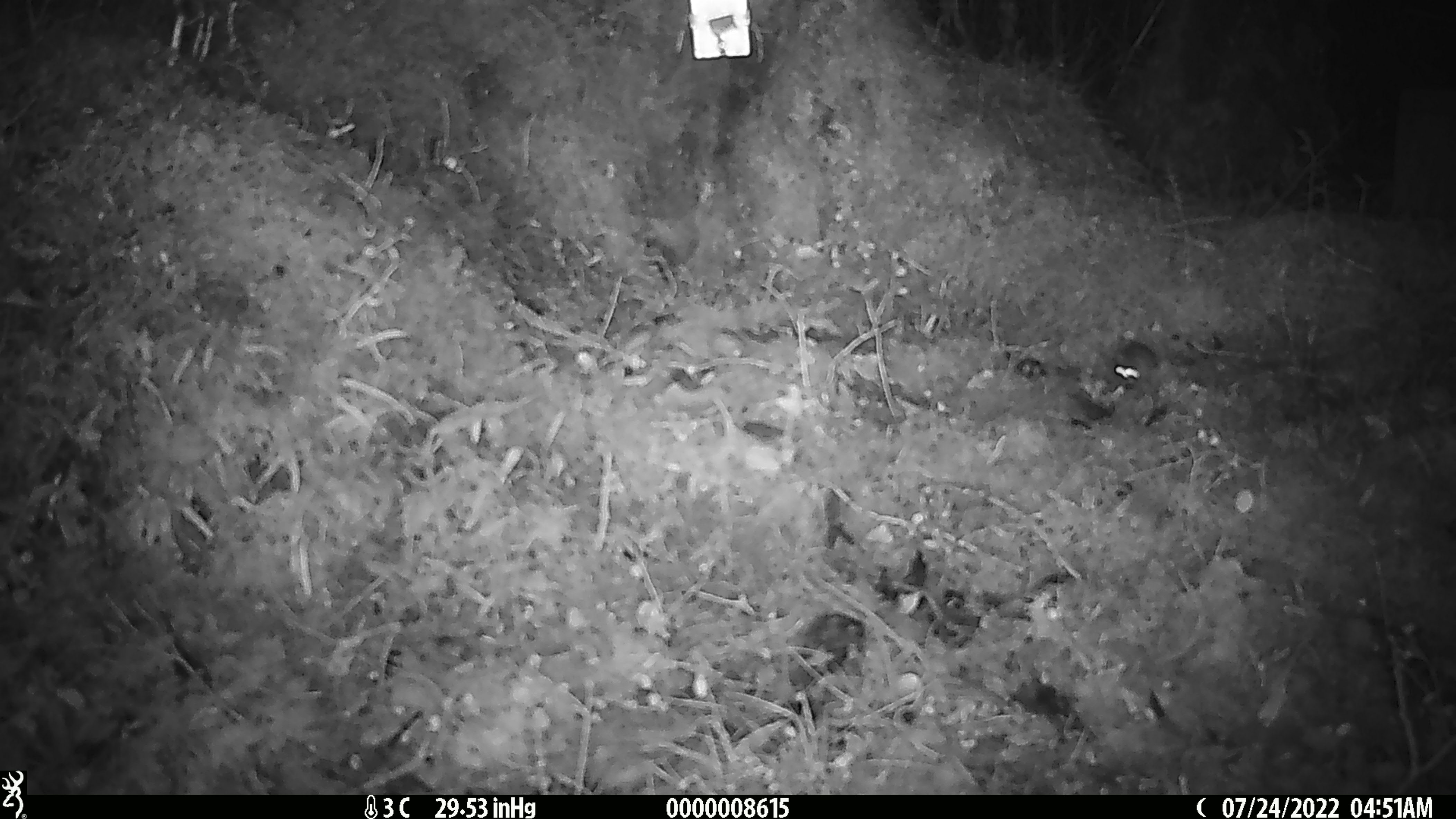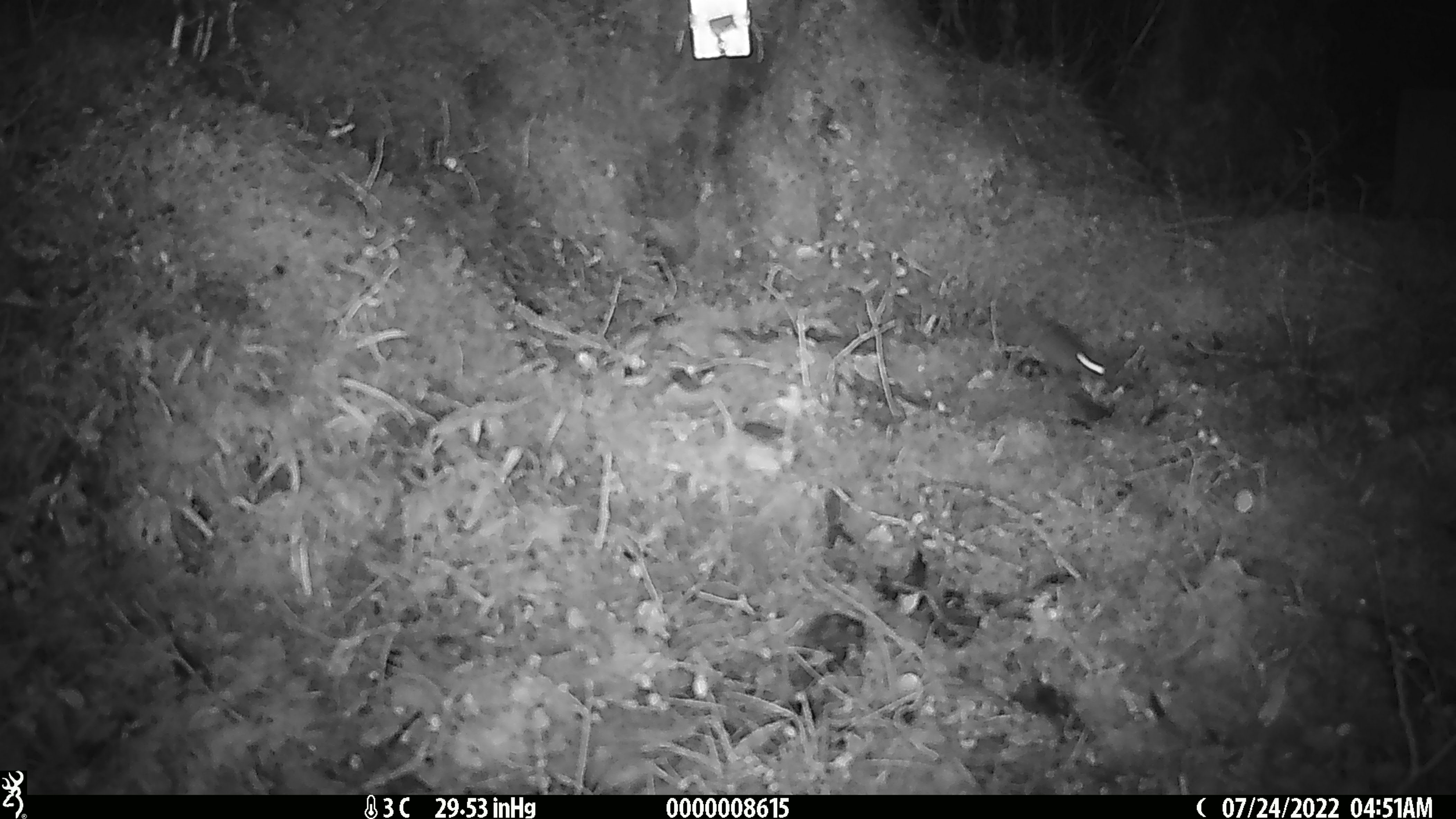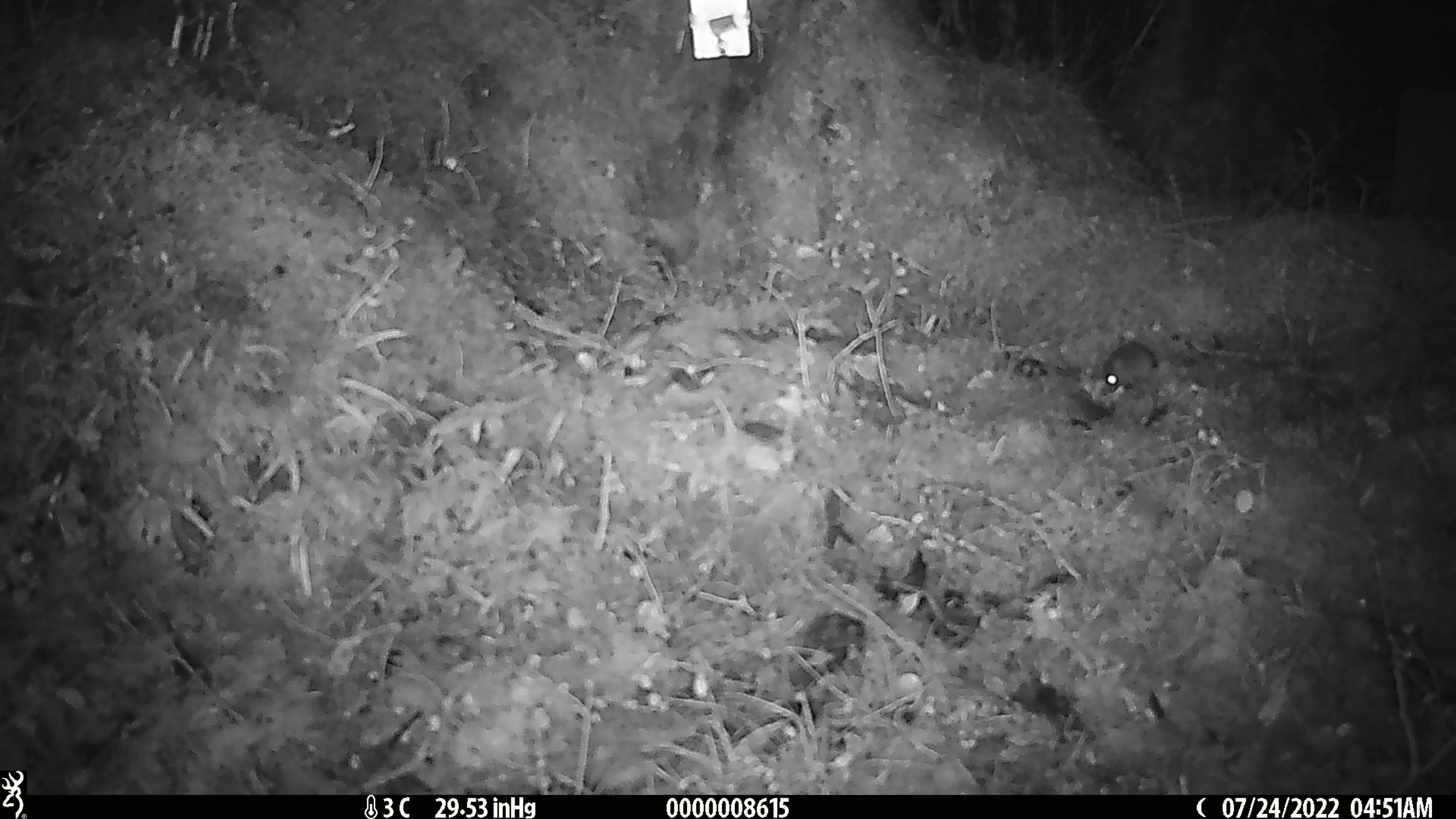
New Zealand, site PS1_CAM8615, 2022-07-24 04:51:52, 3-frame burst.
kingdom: Animalia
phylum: Chordata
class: Mammalia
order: Rodentia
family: Muridae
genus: Mus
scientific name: Mus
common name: mouse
Mouse (Mus).